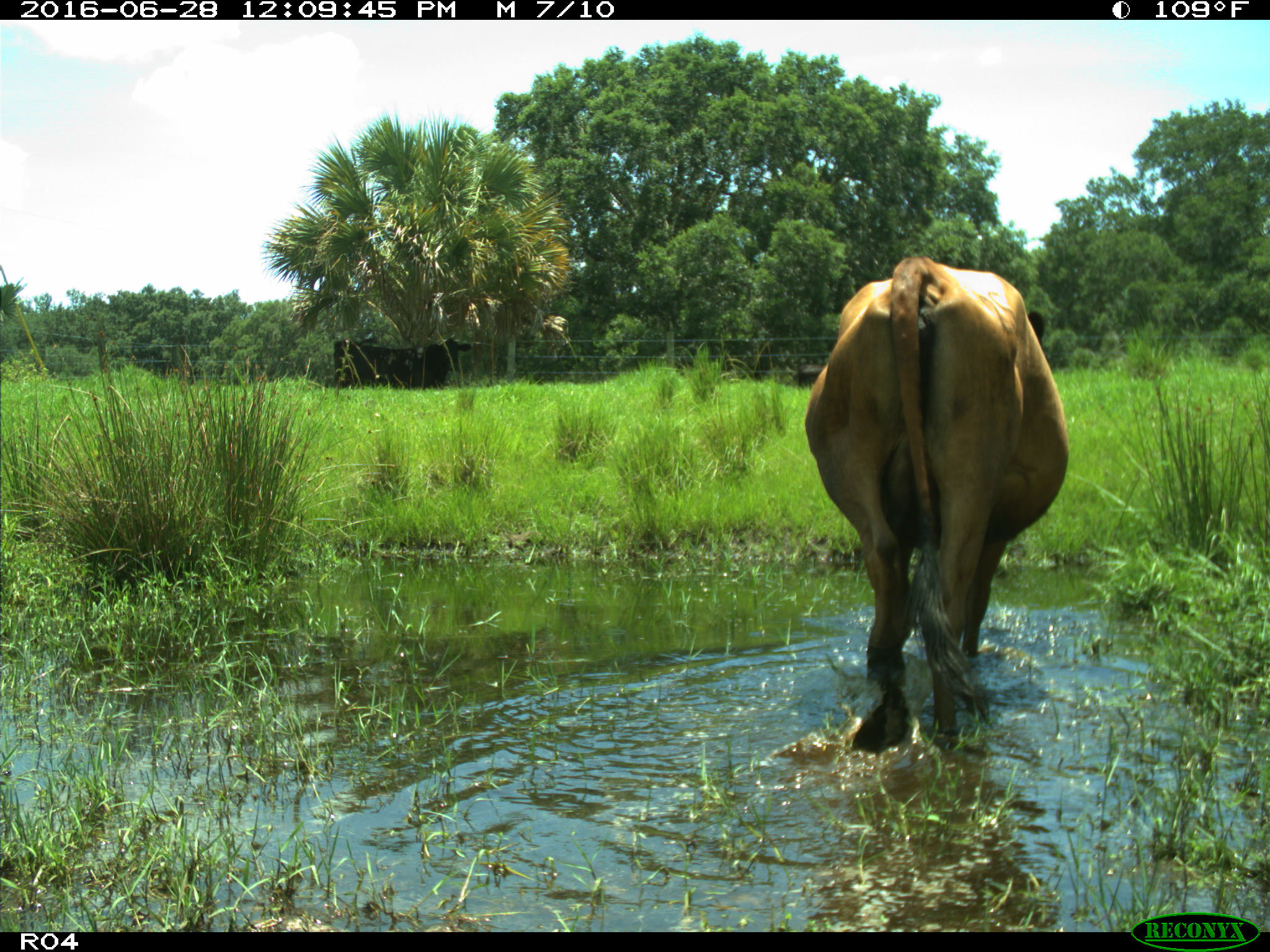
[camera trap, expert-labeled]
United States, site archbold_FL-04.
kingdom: Animalia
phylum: Chordata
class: Mammalia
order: Artiodactyla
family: Bovidae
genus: Bos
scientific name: Bos taurus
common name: domestic cow